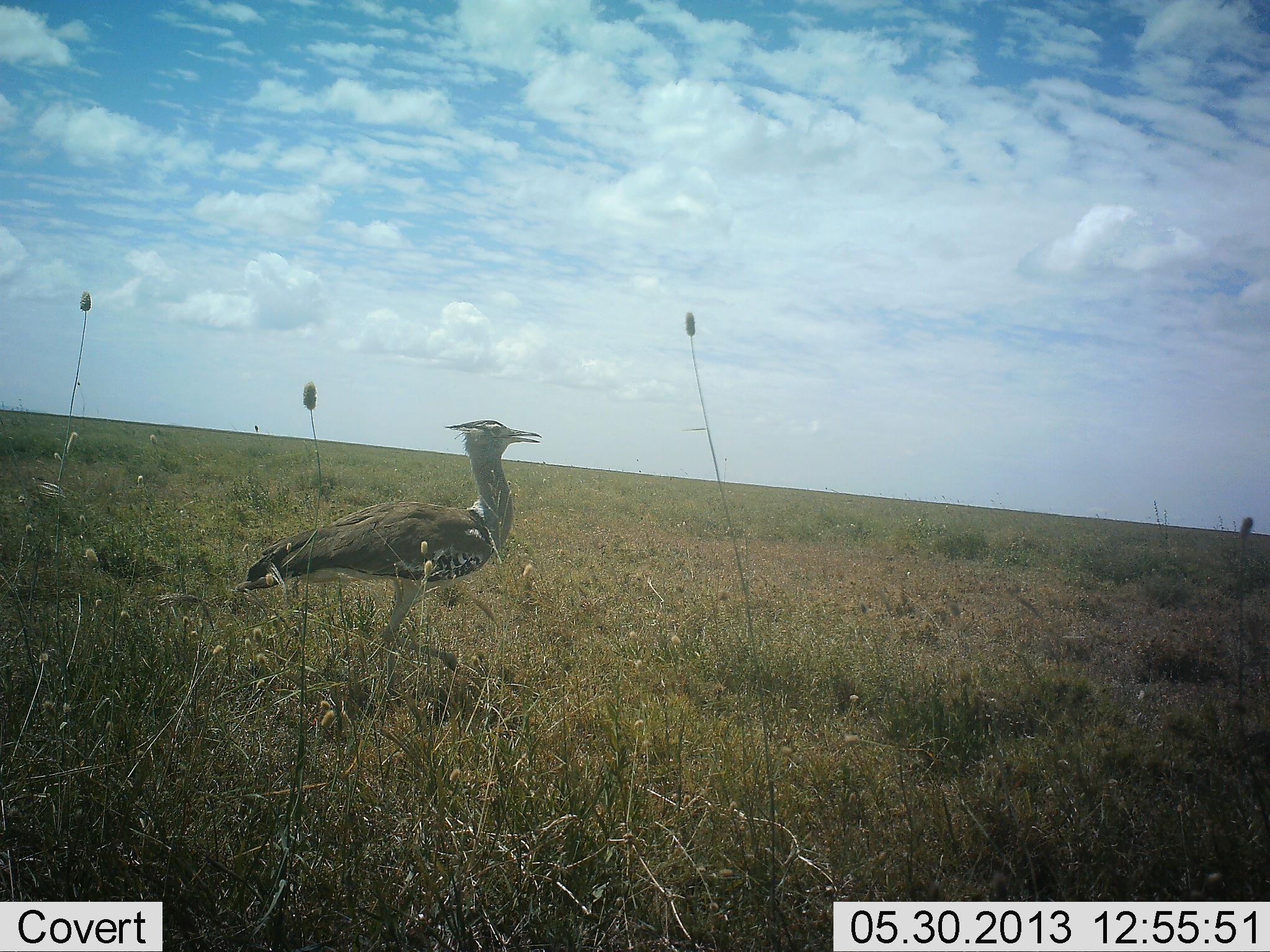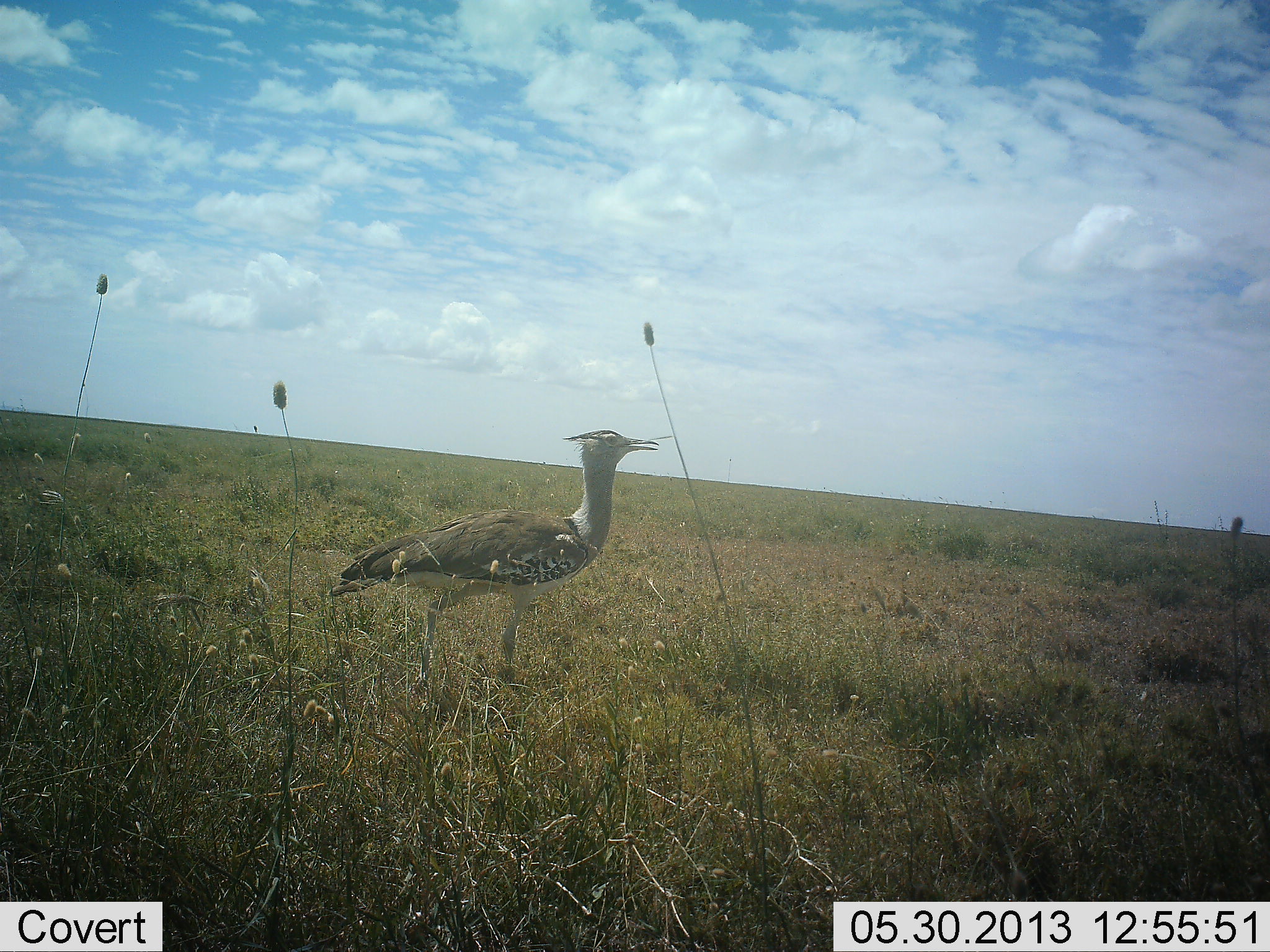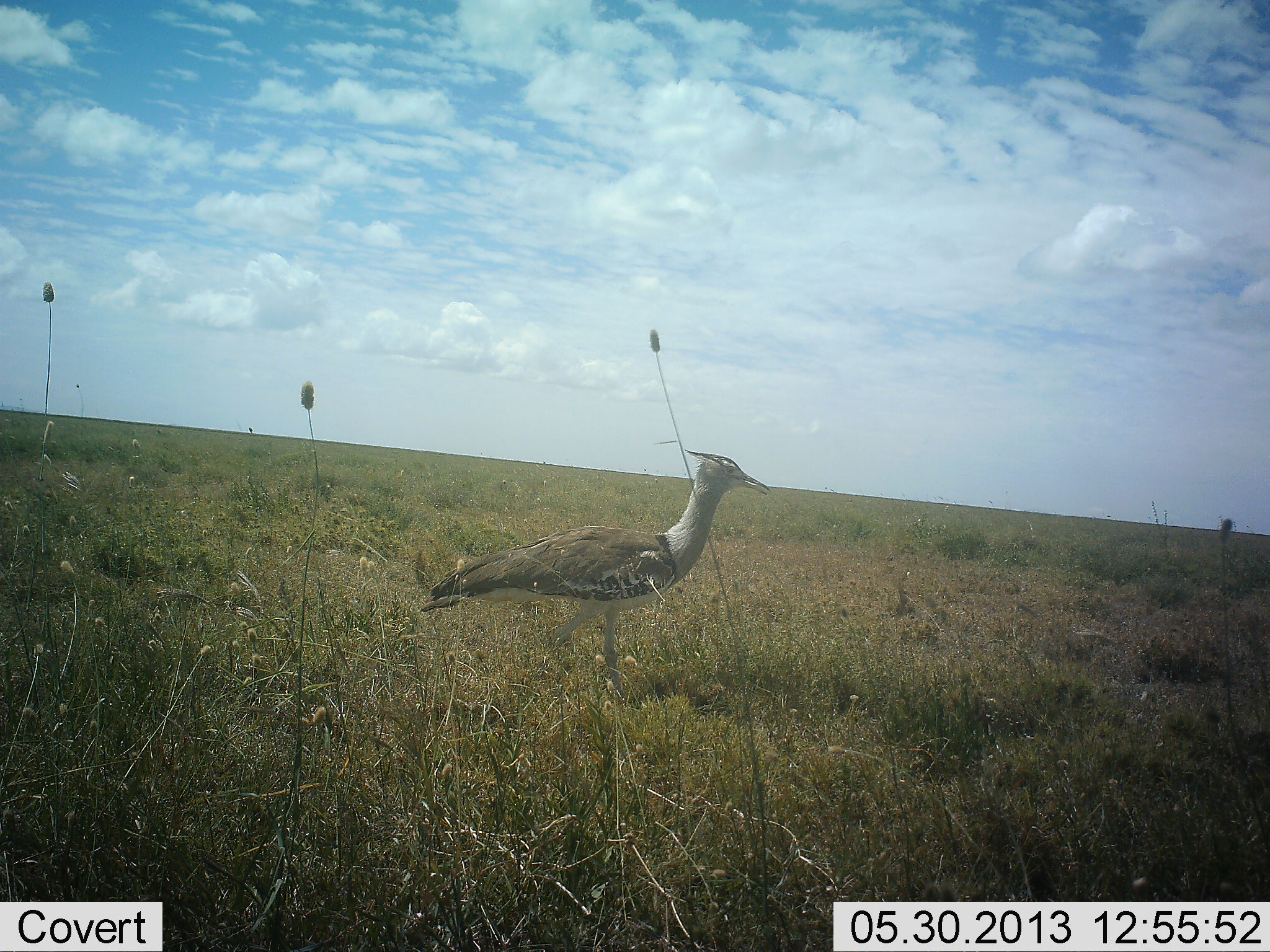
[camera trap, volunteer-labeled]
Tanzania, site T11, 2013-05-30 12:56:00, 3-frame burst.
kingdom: Animalia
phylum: Chordata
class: Aves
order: Otidiformes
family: Otididae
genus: Ardeotis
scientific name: Ardeotis kori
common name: kori bustard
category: koribustard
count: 1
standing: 13%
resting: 3%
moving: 87%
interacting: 0%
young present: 0%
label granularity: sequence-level